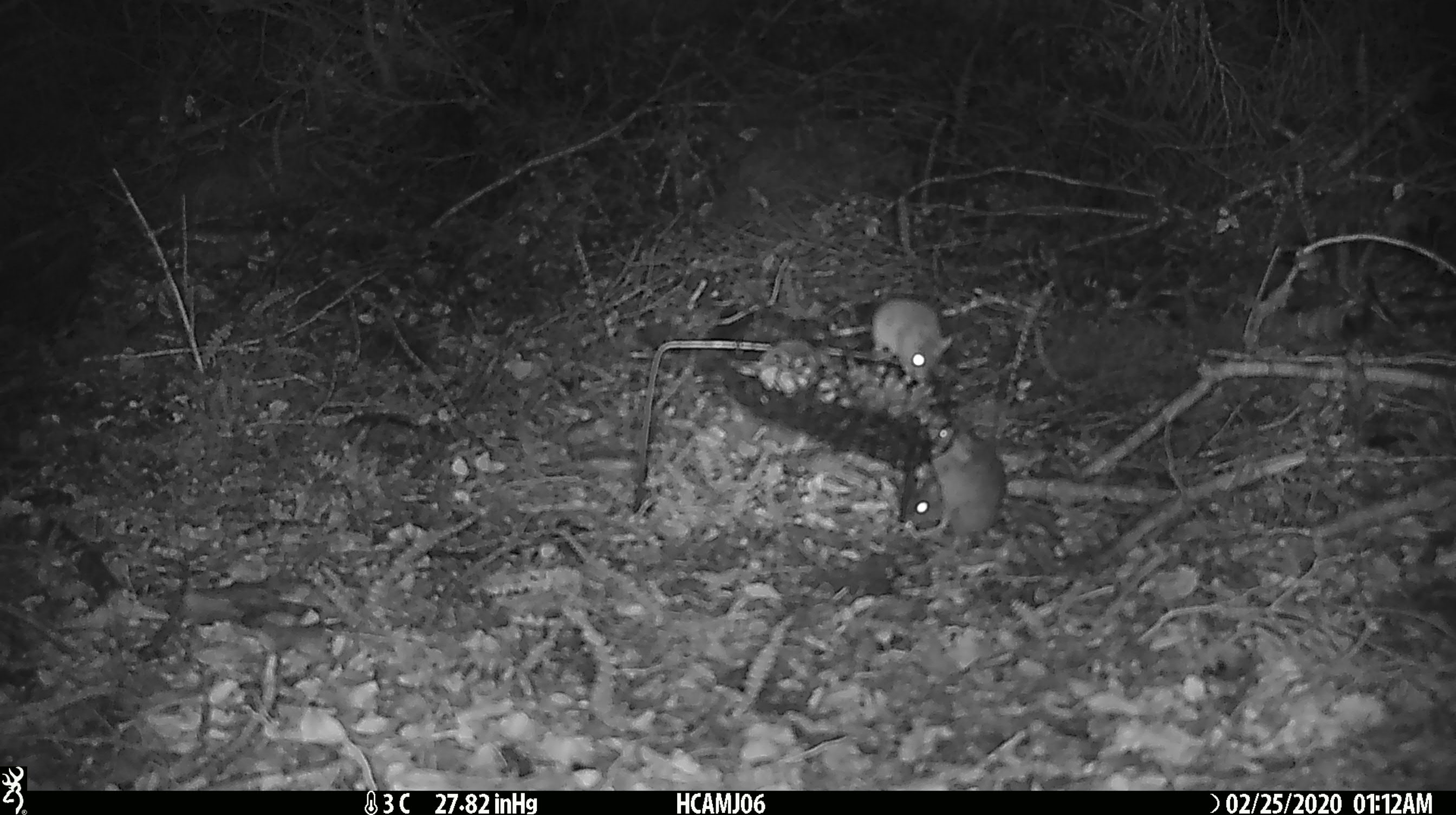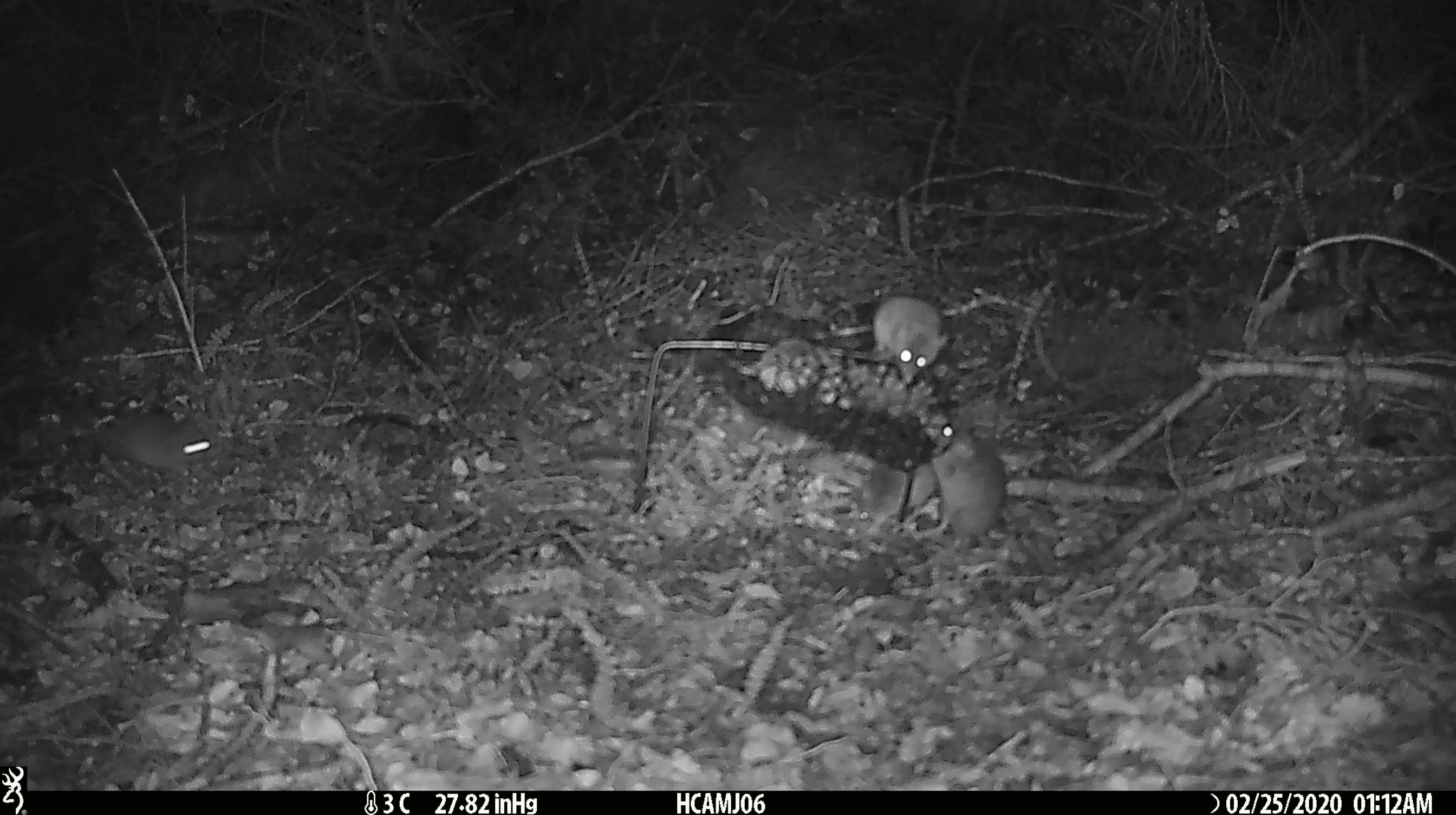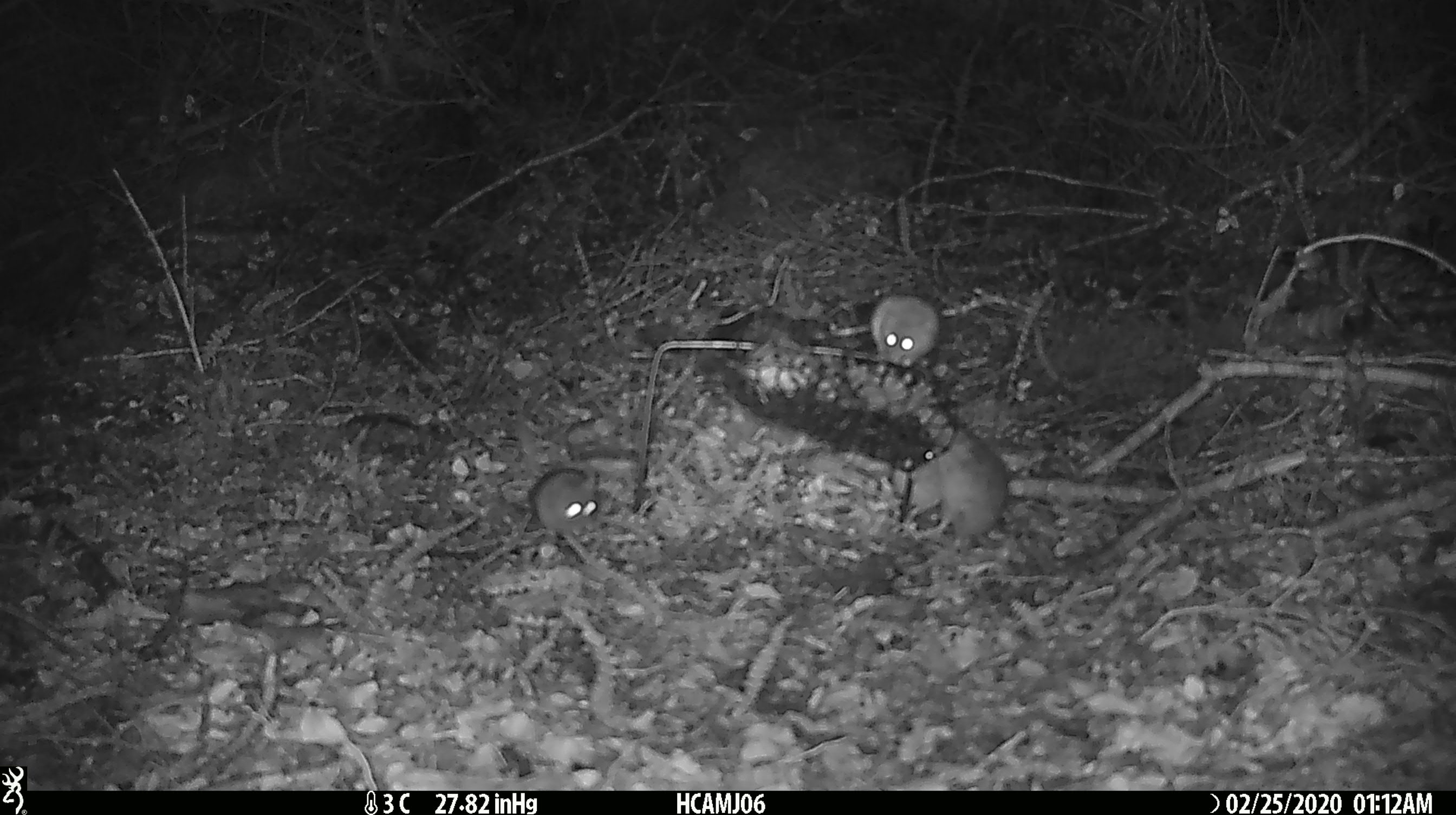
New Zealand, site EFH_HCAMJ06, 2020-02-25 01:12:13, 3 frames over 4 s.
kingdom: Animalia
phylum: Chordata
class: Mammalia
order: Rodentia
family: Muridae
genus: Mus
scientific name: Mus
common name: mouse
Mouse (Mus).